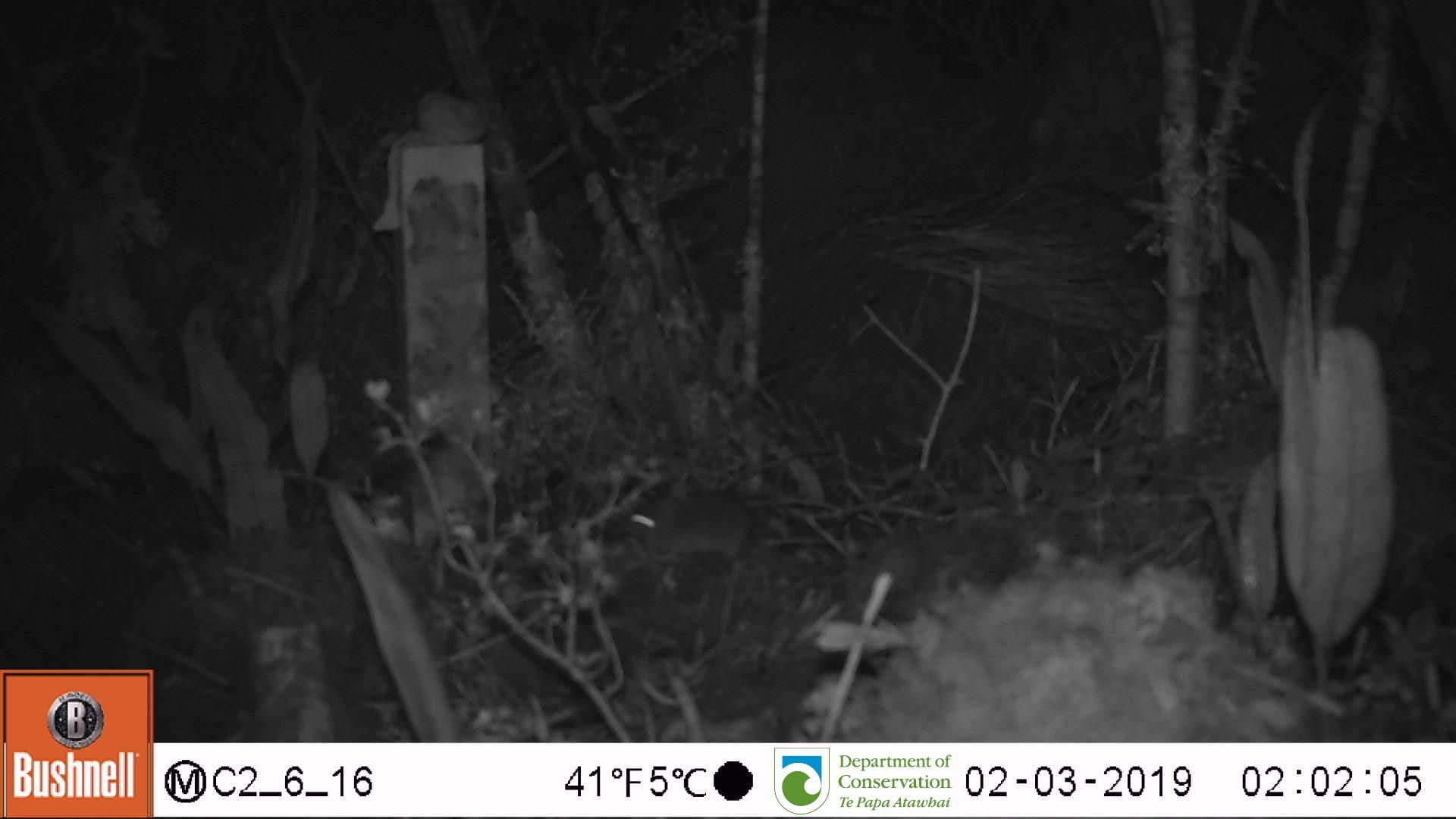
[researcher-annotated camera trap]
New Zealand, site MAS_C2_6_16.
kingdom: Animalia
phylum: Chordata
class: Mammalia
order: Rodentia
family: Muridae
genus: Mus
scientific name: Mus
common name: mouse